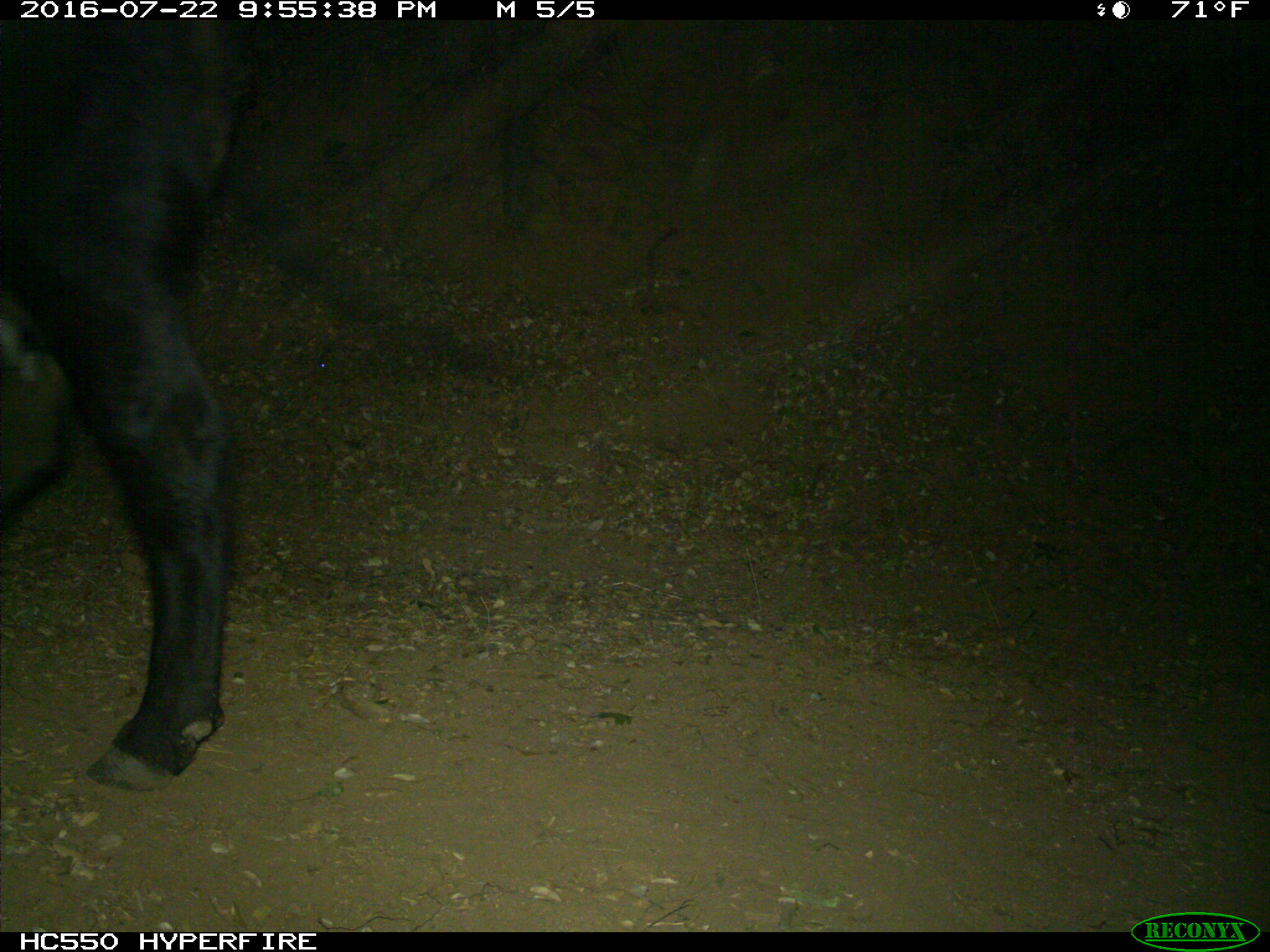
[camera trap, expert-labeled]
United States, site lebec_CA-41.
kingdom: Animalia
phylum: Chordata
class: Mammalia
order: Artiodactyla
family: Bovidae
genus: Bos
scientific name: Bos taurus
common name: domestic cow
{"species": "Bos taurus (domestic cow)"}